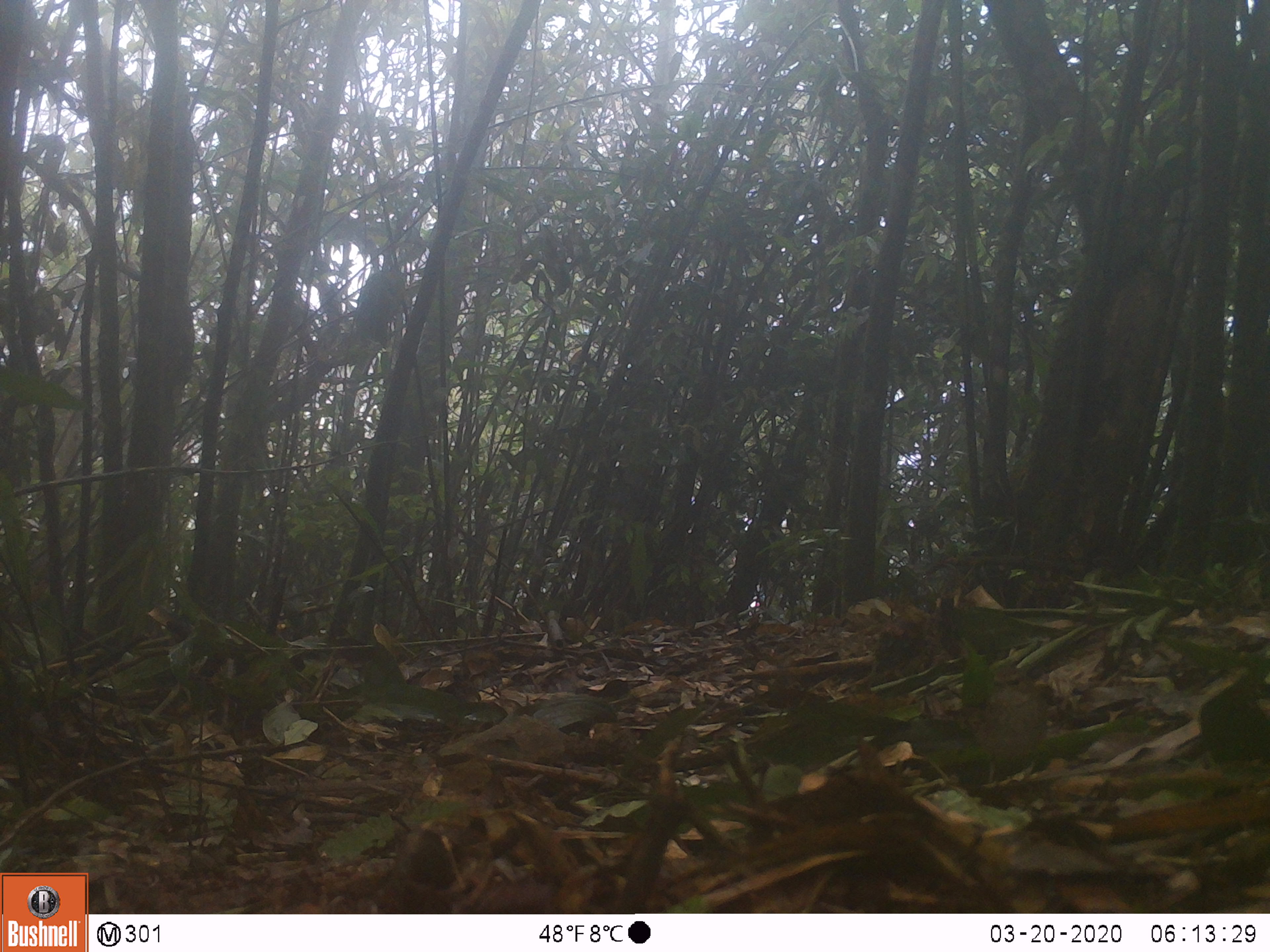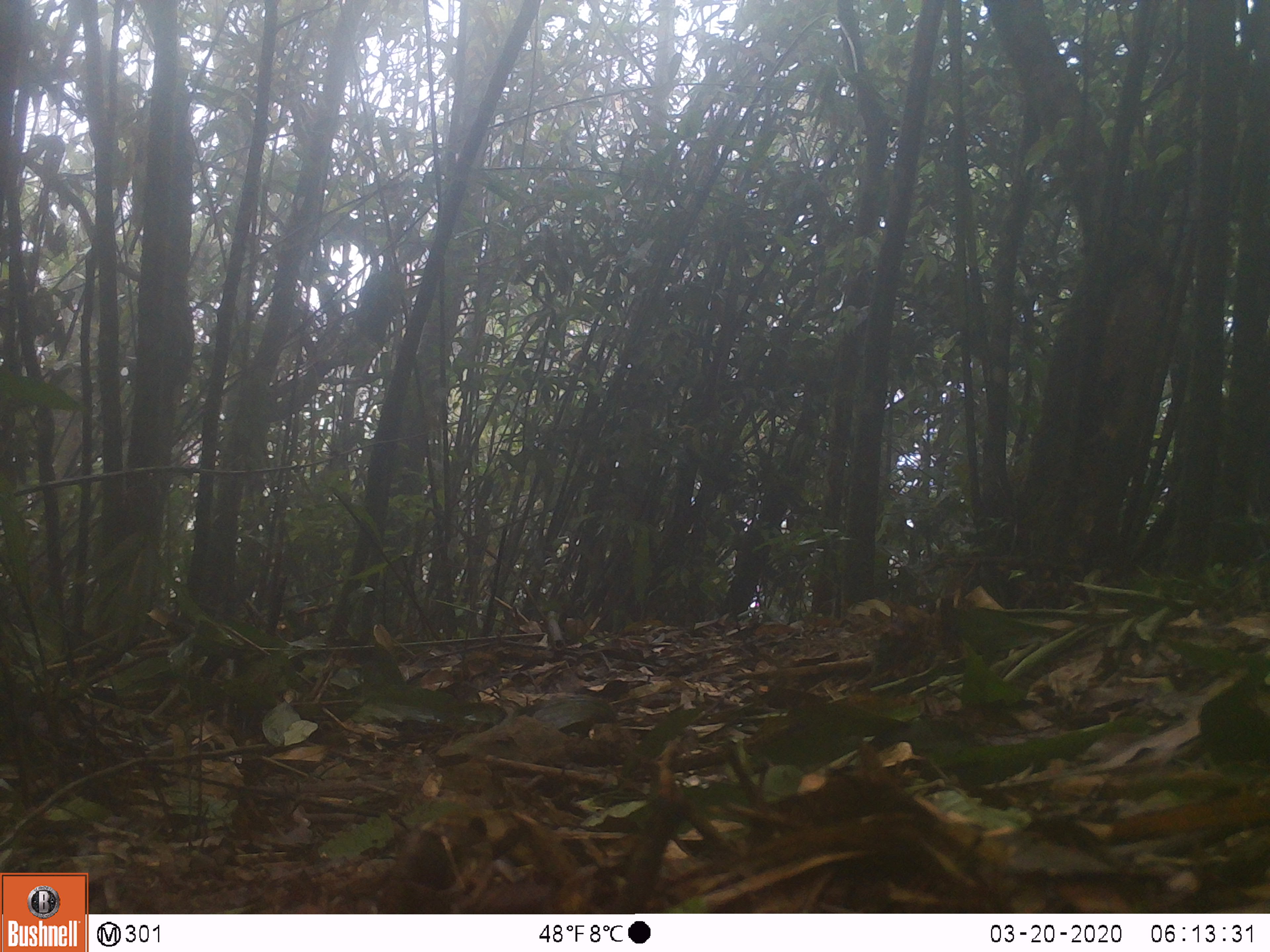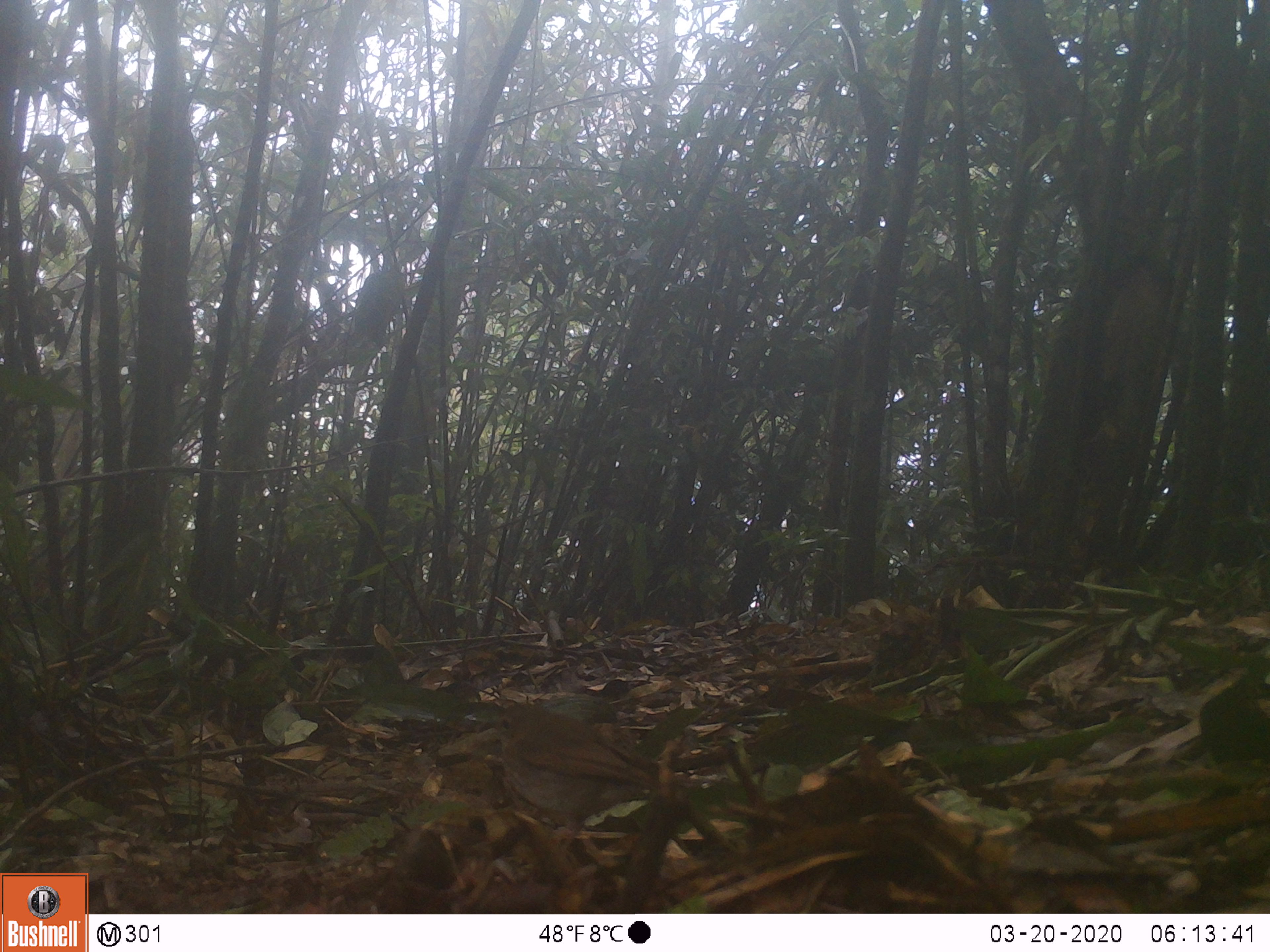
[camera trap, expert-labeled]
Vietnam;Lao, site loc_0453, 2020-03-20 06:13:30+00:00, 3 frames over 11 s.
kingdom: Animalia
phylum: Chordata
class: Aves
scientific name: Aves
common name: bird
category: unidentified bird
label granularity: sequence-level